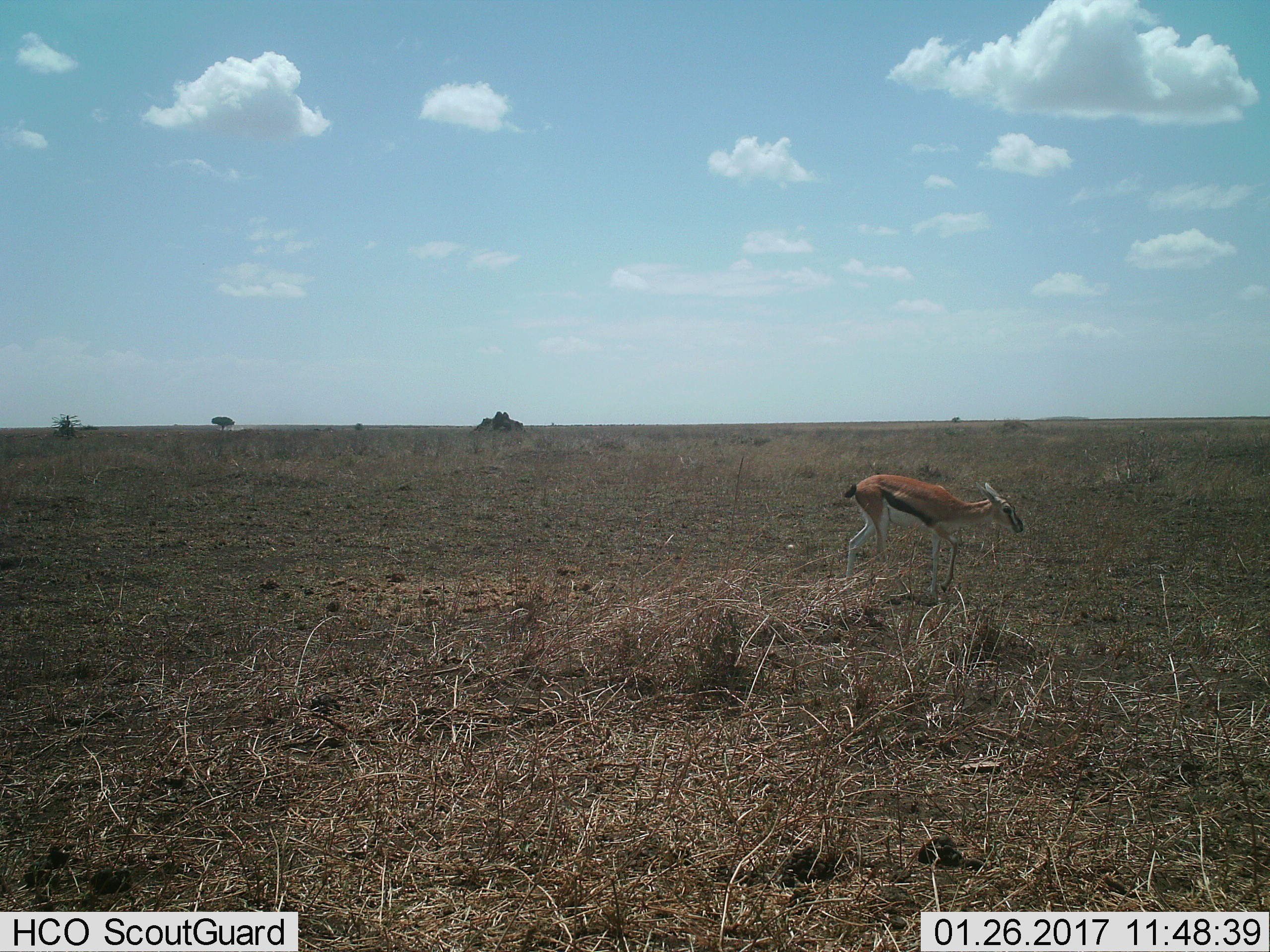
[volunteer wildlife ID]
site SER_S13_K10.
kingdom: Animalia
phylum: Chordata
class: Mammalia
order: Artiodactyla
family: Bovidae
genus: Eudorcas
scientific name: Eudorcas thomsonii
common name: thomson's gazelle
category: gazellethomsons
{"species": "gazellethomsons (thomson's gazelle) (Eudorcas thomsonii)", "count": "1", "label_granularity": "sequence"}